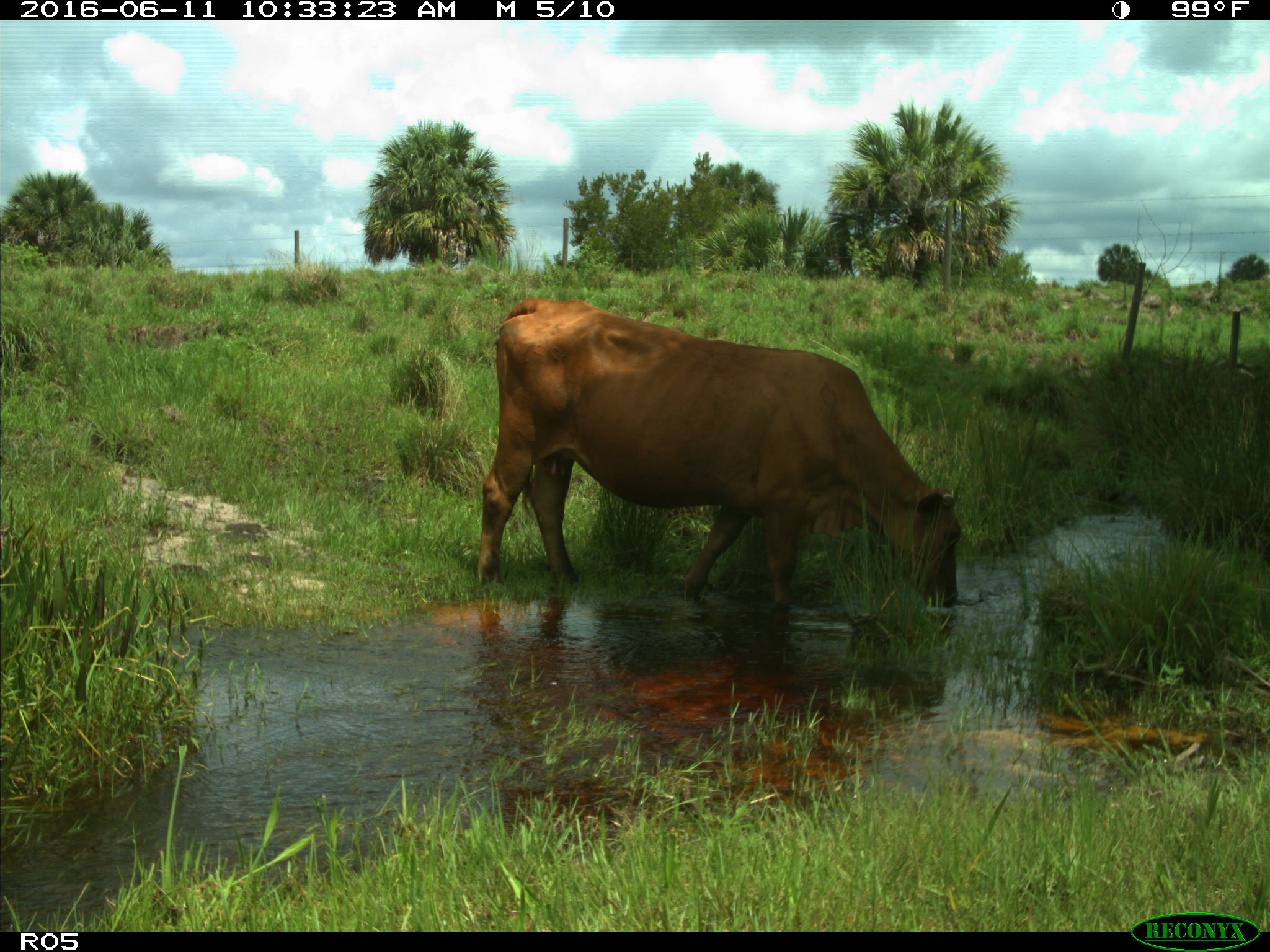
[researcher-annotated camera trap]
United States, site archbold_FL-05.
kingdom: Animalia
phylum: Chordata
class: Mammalia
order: Artiodactyla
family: Bovidae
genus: Bos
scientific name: Bos taurus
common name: domestic cow